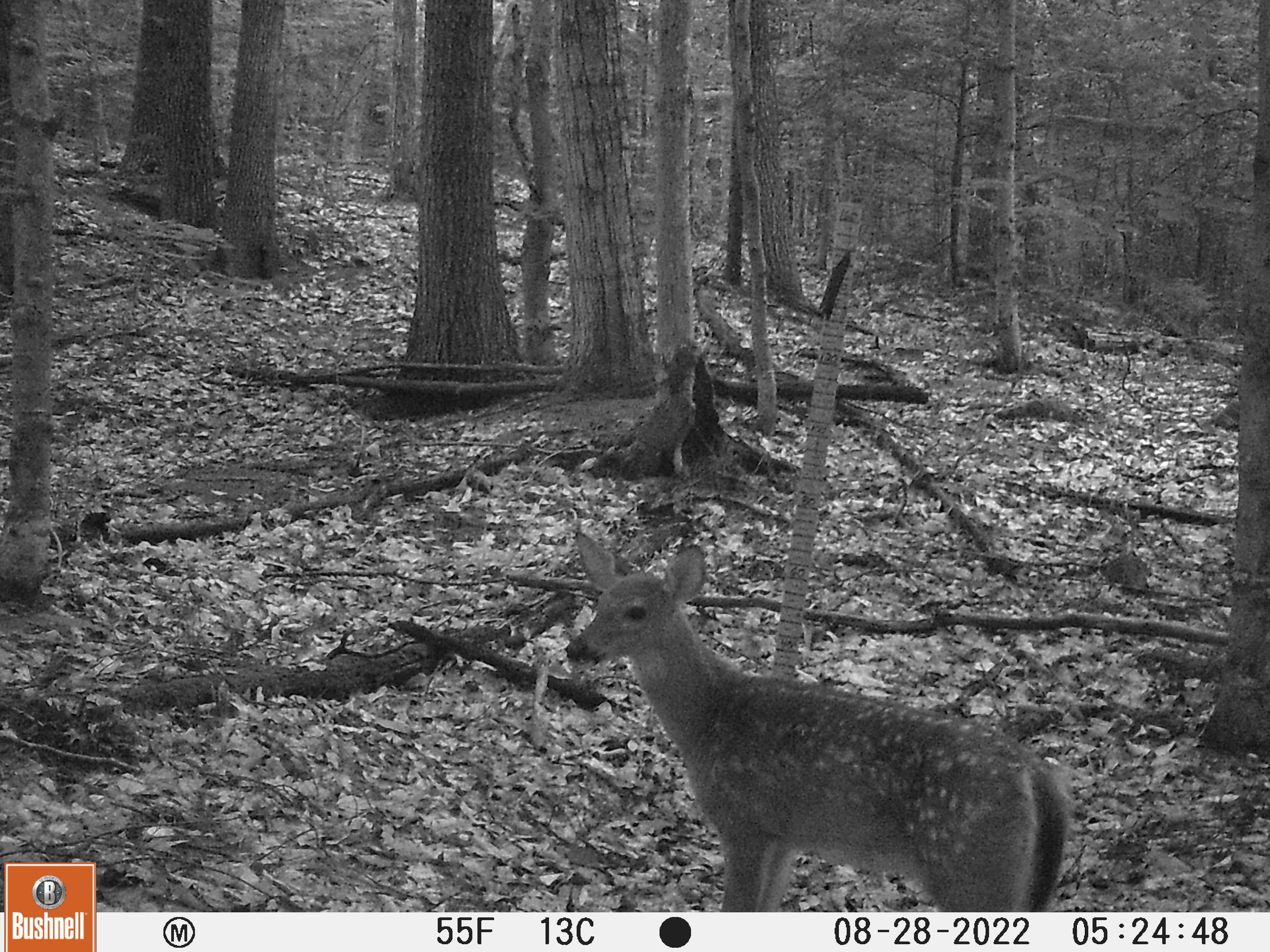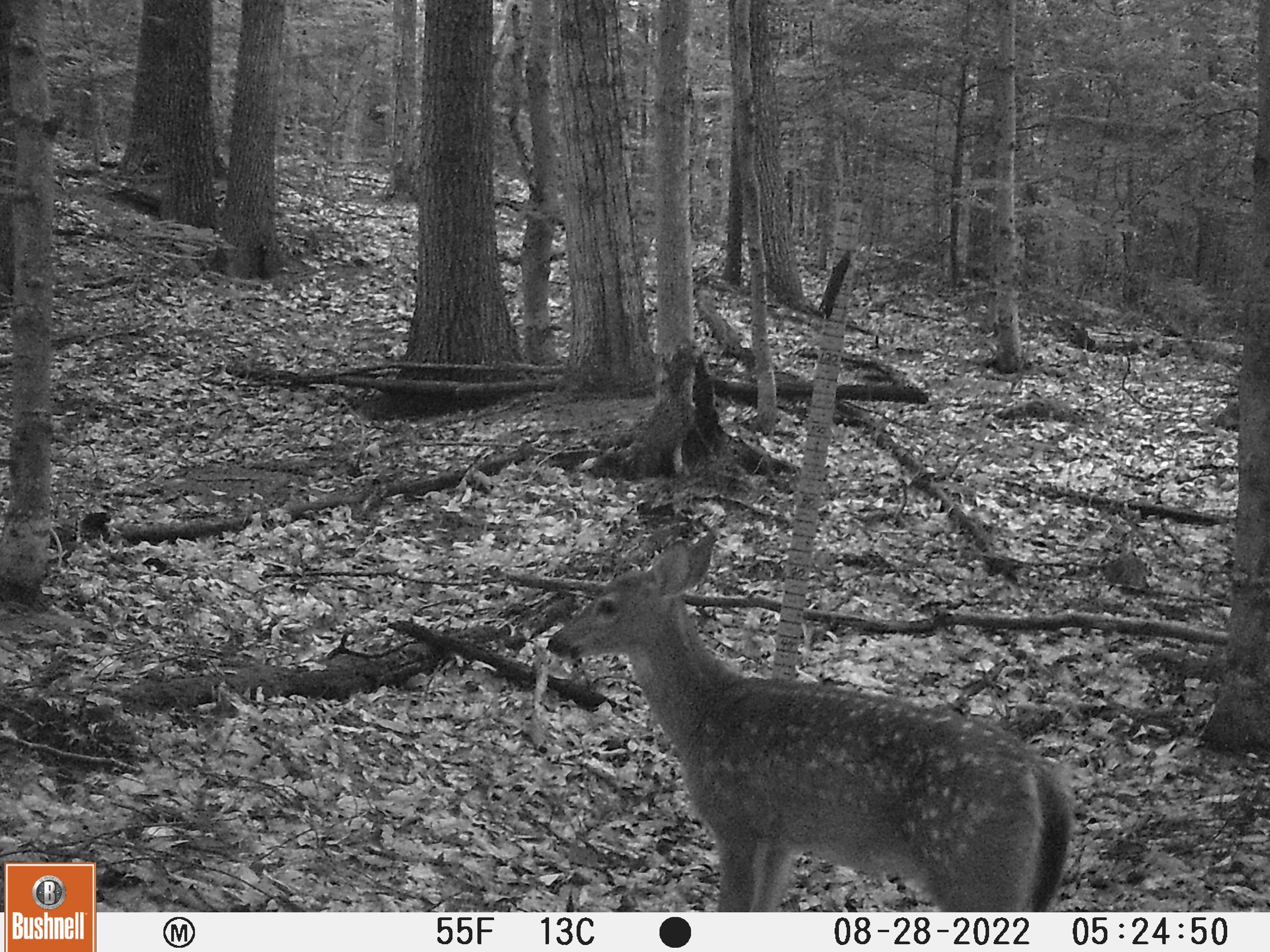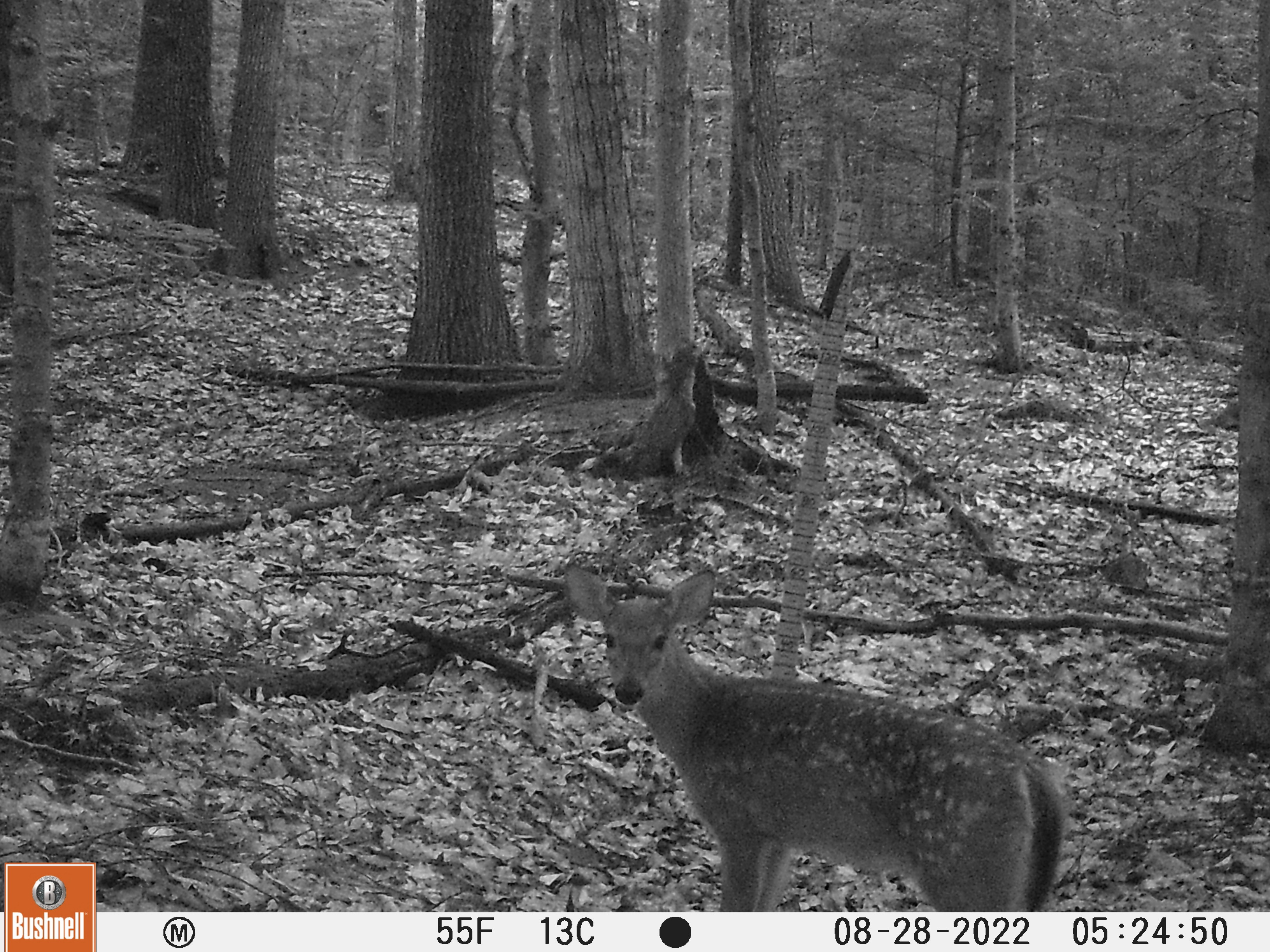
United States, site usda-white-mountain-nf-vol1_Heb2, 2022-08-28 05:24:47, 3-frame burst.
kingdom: Animalia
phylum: Chordata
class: Mammalia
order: Artiodactyla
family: Cervidae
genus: Odocoileus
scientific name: Odocoileus virginianus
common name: white-tailed deer